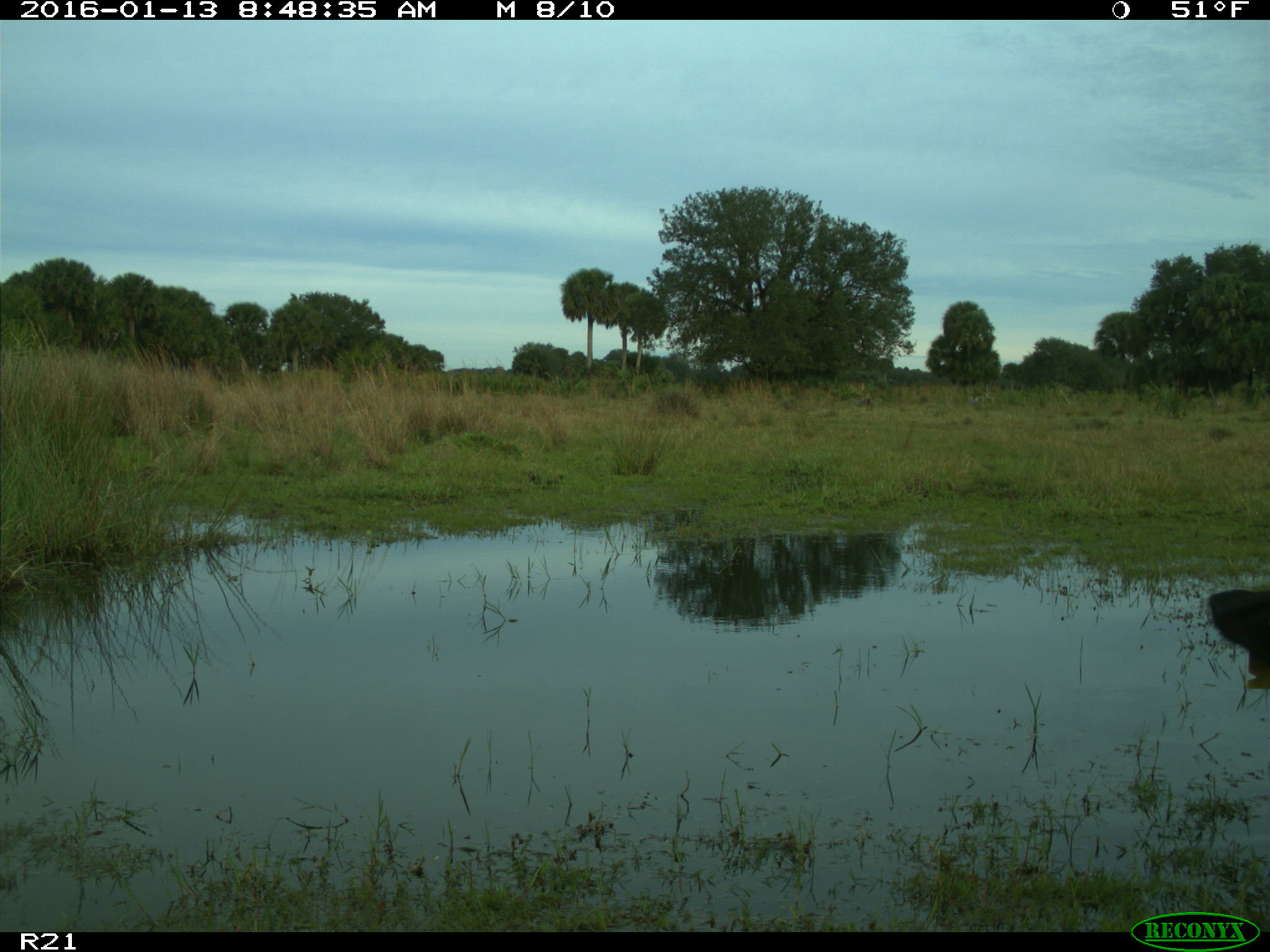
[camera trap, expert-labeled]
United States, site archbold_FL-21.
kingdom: Animalia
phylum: Chordata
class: Mammalia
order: Artiodactyla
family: Bovidae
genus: Bos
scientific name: Bos taurus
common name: domestic cow